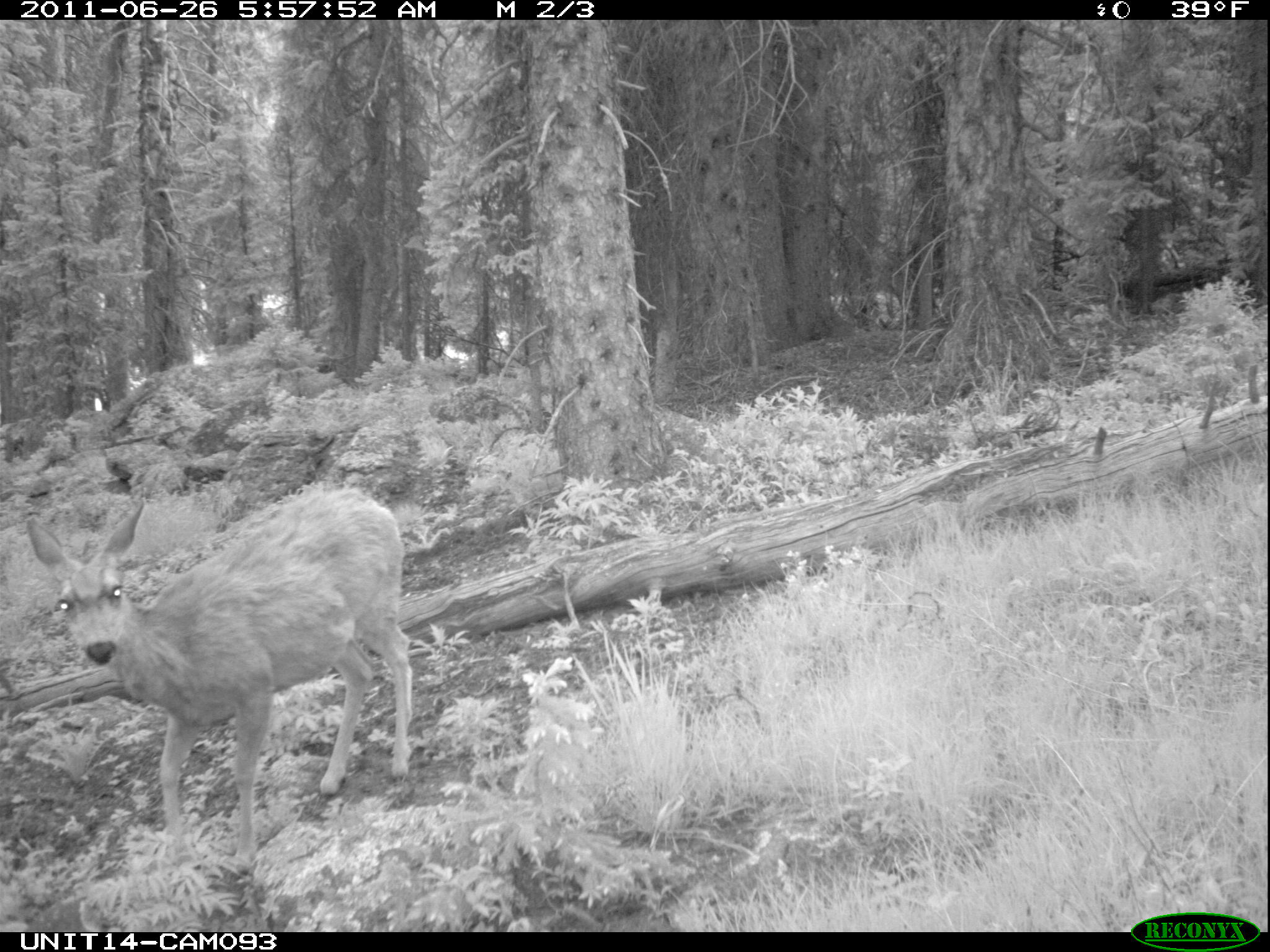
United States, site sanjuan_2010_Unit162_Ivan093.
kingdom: Animalia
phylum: Chordata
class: Mammalia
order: Artiodactyla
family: Cervidae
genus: Odocoileus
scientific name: Odocoileus hemionus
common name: mule deer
Odocoileus hemionus (mule deer).